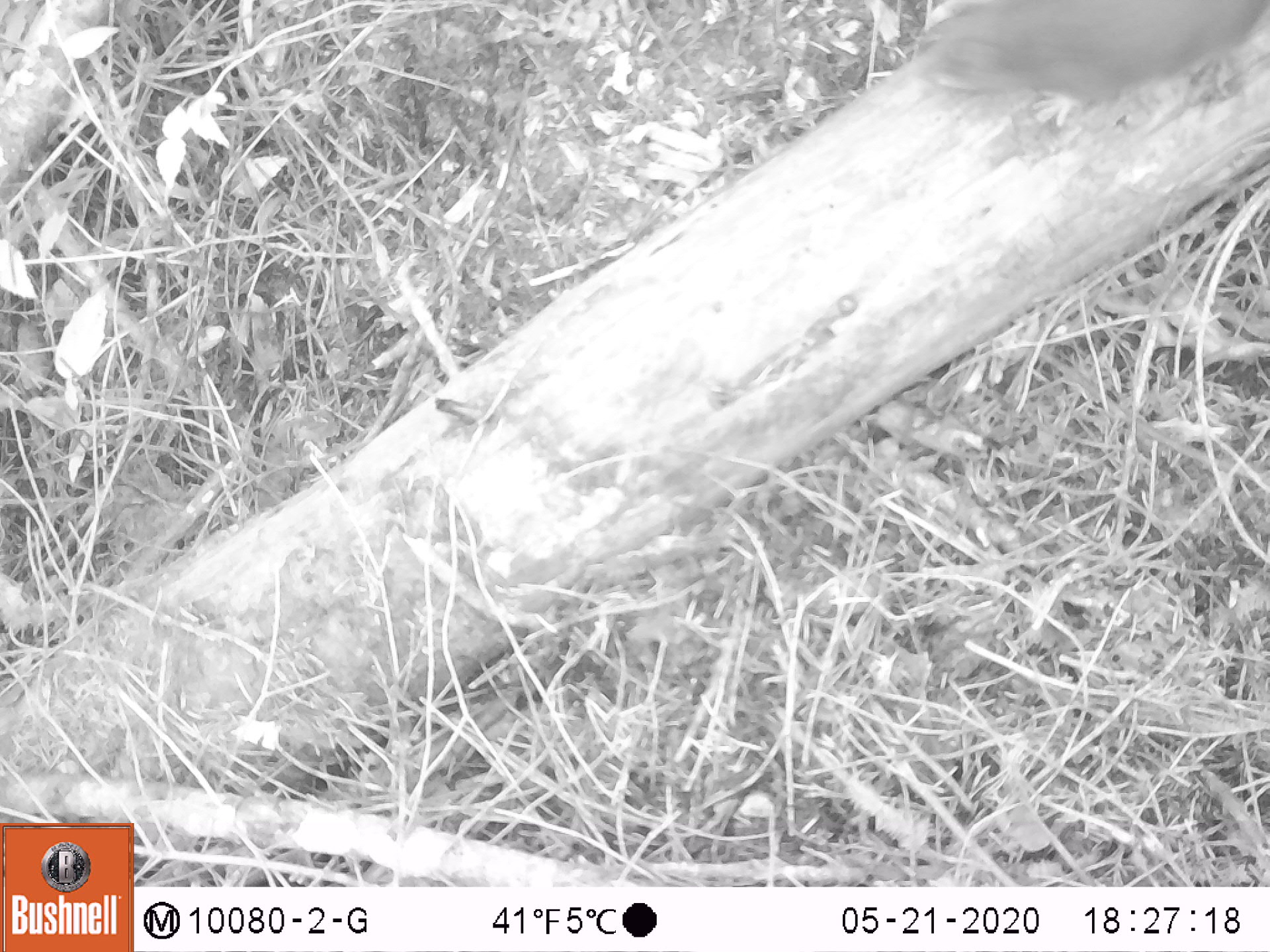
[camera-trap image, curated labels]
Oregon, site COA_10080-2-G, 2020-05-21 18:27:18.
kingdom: Animalia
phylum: Chordata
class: Mammalia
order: Rodentia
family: Sciuridae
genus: Tamiasciurus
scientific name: Tamiasciurus douglasii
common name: douglas squirrel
Douglas squirrel (Tamiasciurus douglasii).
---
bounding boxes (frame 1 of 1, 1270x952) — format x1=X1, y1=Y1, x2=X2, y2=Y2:
douglas squirrel: x1=908, y1=0, x2=1255, y2=110